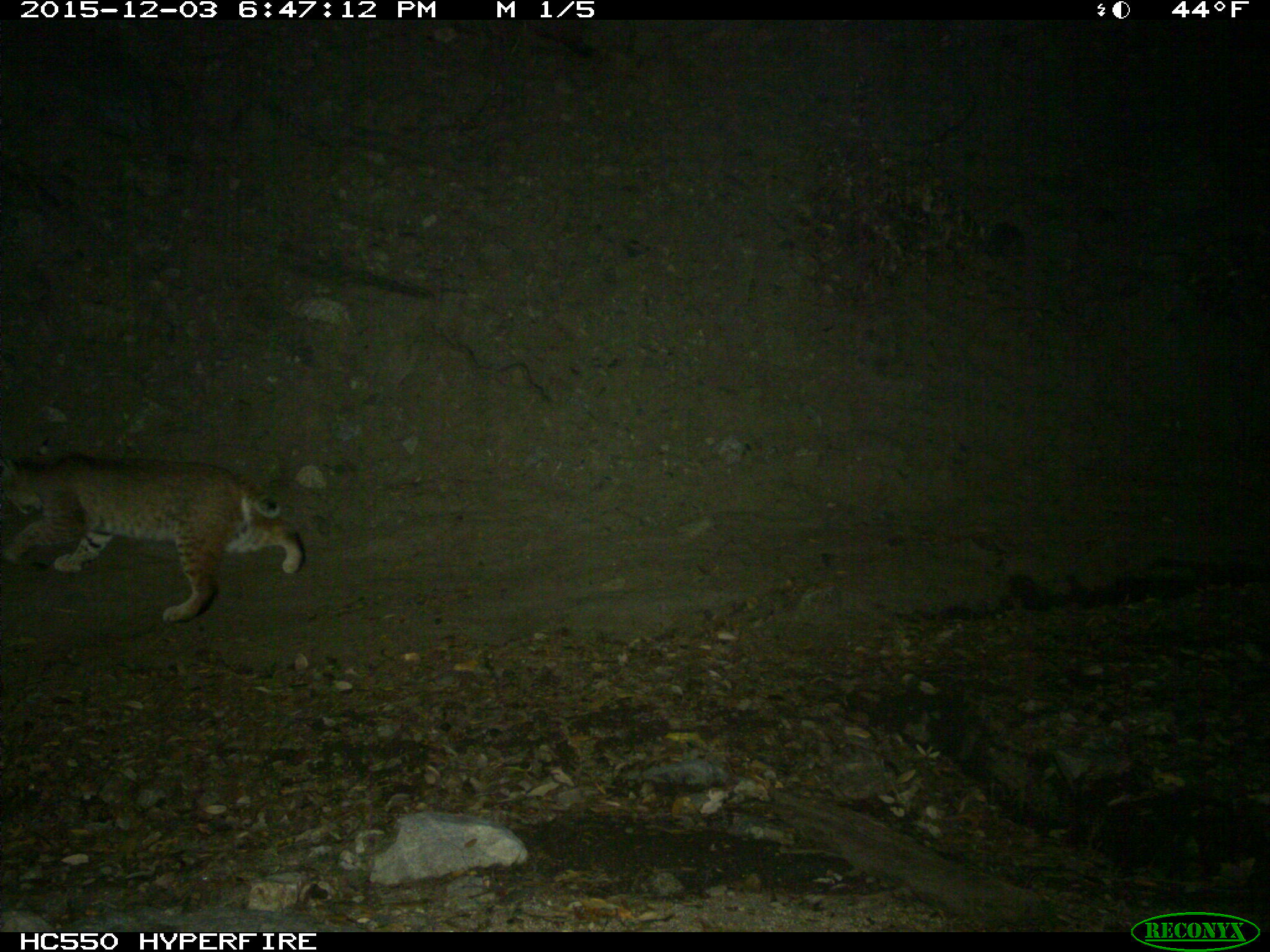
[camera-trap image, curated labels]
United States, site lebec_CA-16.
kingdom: Animalia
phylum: Chordata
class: Mammalia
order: Carnivora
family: Felidae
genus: Lynx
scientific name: Lynx rufus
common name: bobcat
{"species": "Lynx rufus (bobcat)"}